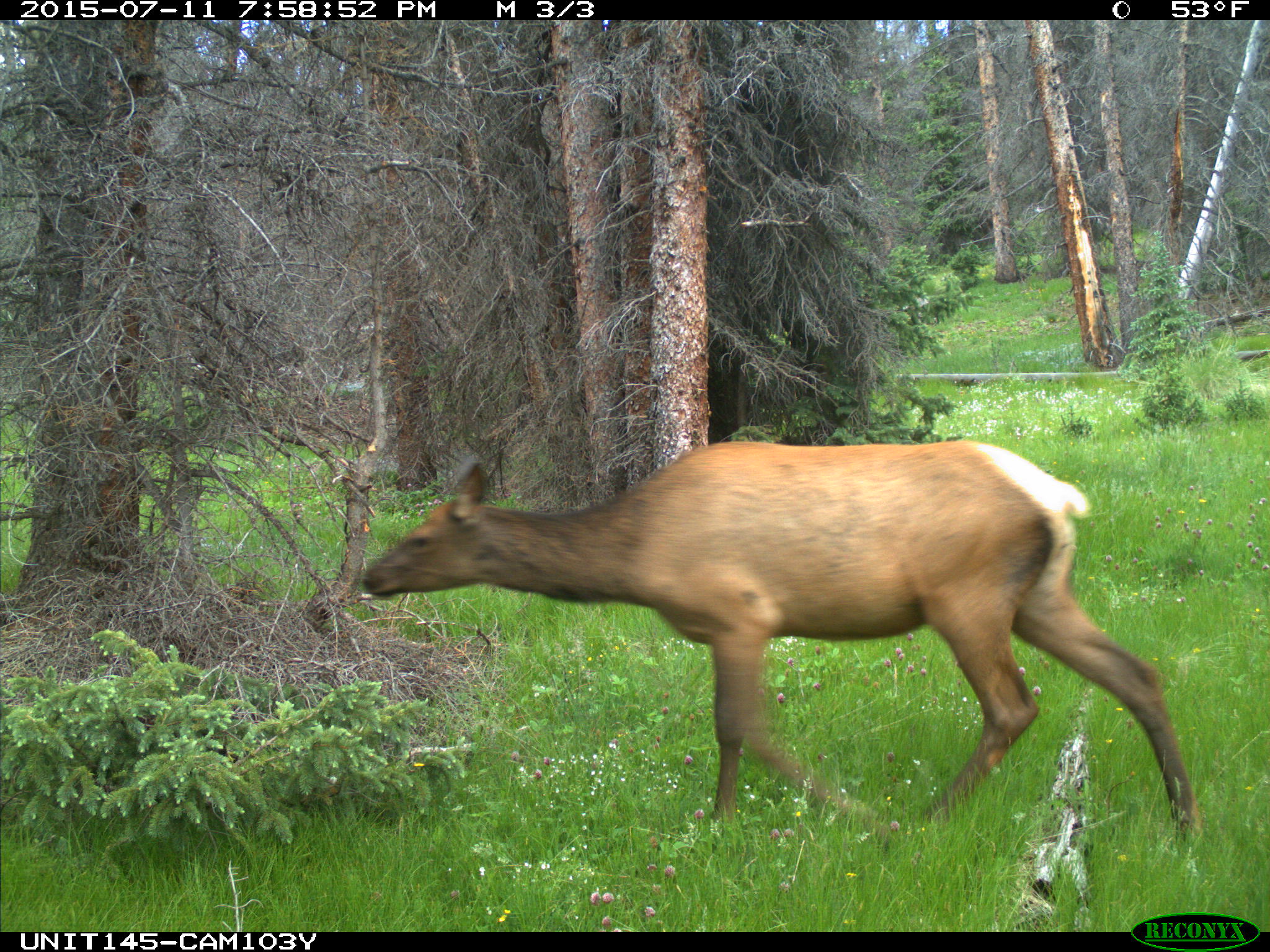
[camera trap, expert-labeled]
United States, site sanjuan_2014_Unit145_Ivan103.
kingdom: Animalia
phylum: Chordata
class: Mammalia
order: Artiodactyla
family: Cervidae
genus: Cervus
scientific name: Cervus elaphus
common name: red deer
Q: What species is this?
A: Cervus elaphus (red deer).